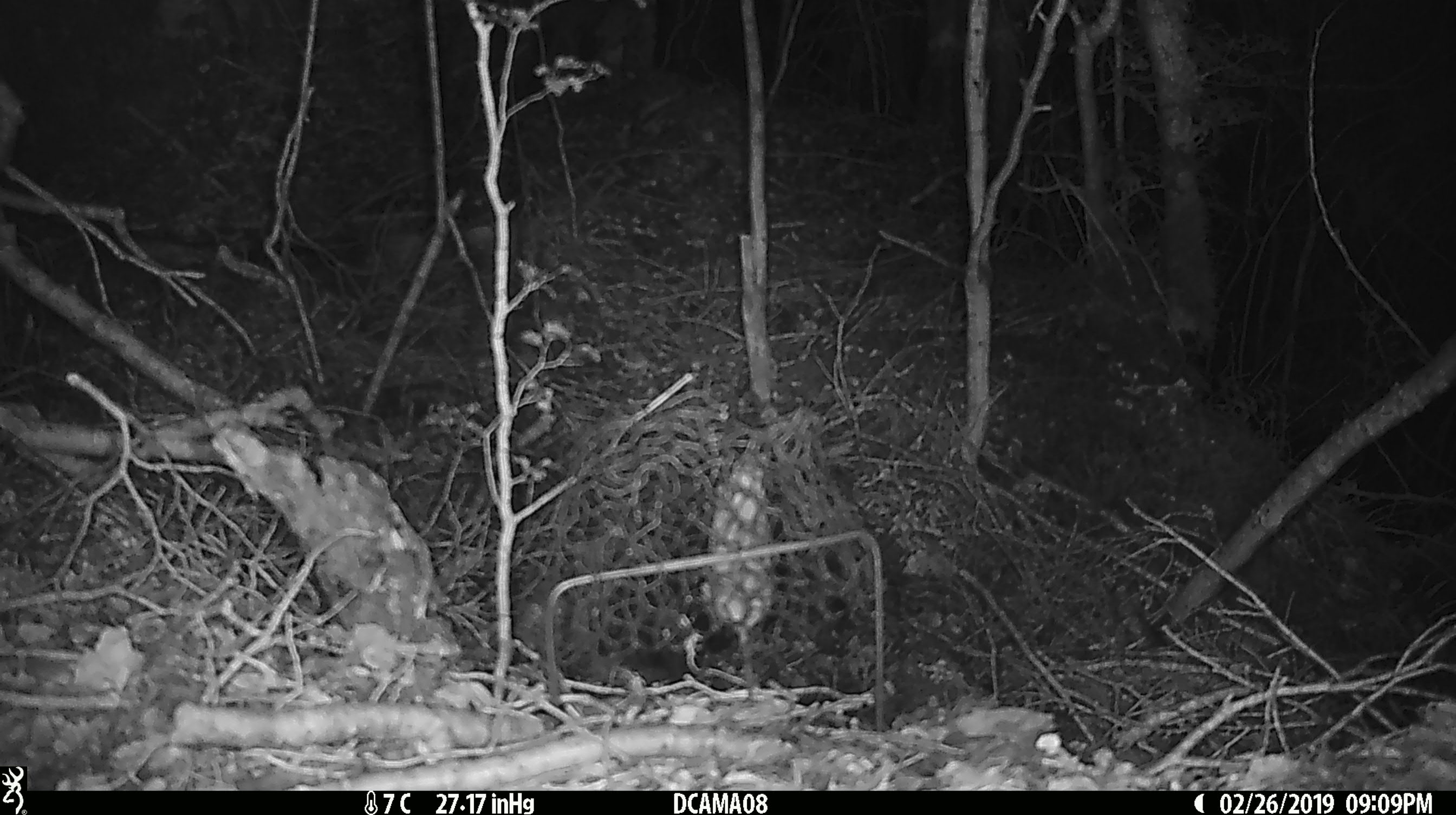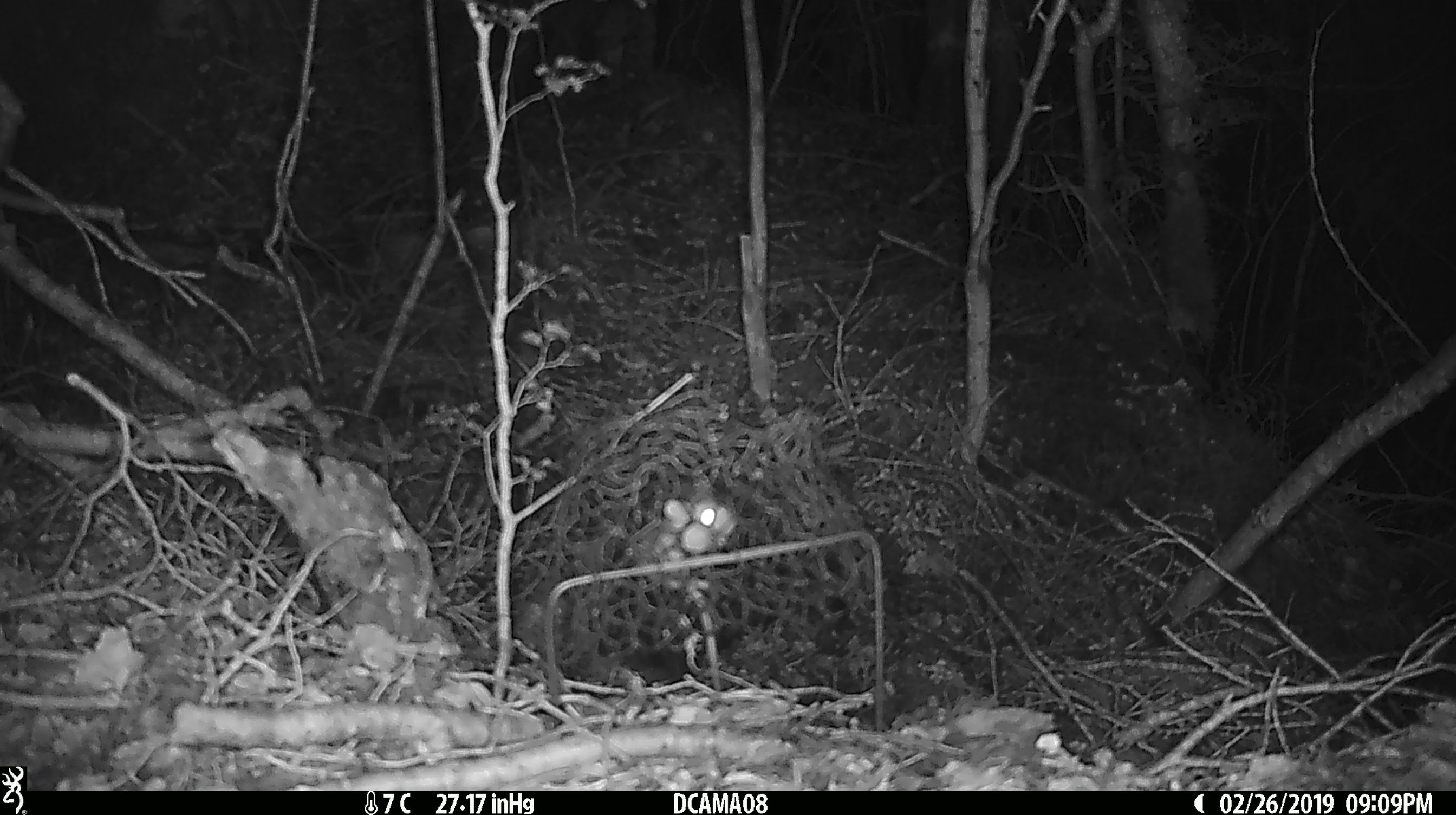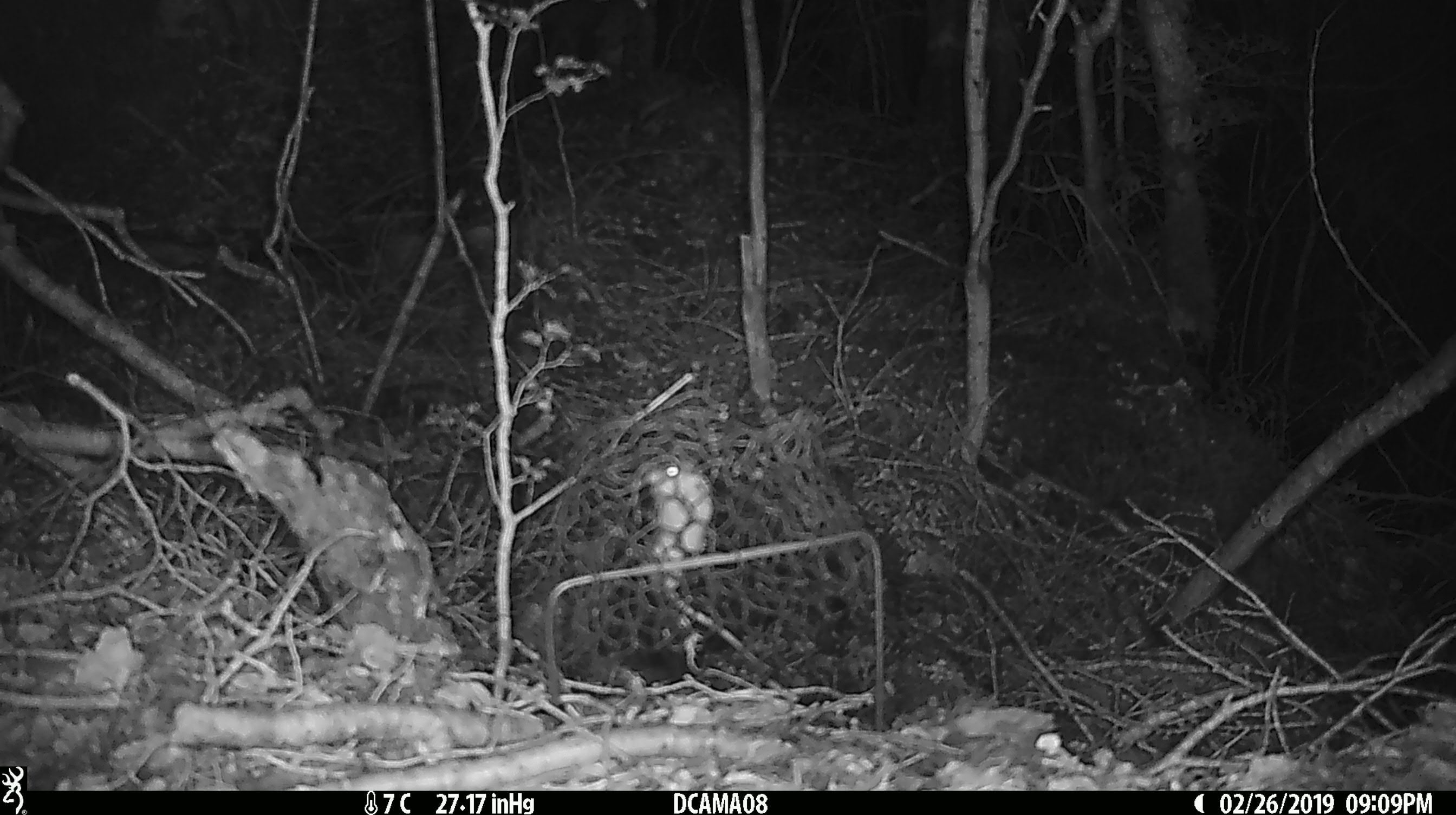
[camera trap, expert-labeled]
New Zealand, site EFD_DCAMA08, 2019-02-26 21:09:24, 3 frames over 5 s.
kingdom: Animalia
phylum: Chordata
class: Mammalia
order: Rodentia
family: Muridae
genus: Mus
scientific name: Mus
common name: mouse